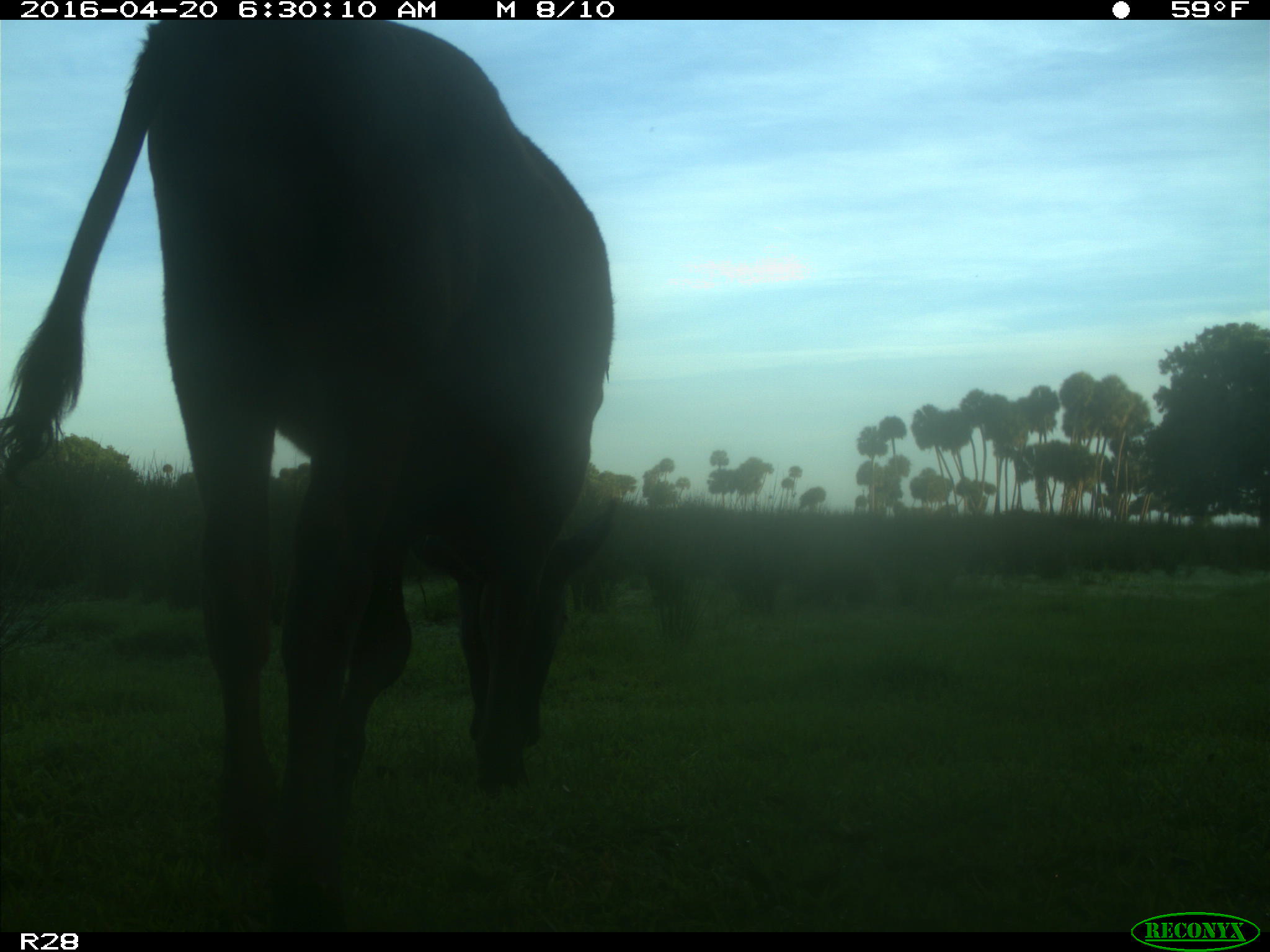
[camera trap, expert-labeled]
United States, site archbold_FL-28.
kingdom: Animalia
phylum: Chordata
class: Mammalia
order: Artiodactyla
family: Bovidae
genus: Bos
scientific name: Bos taurus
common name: domestic cow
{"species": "Bos taurus (domestic cow)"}